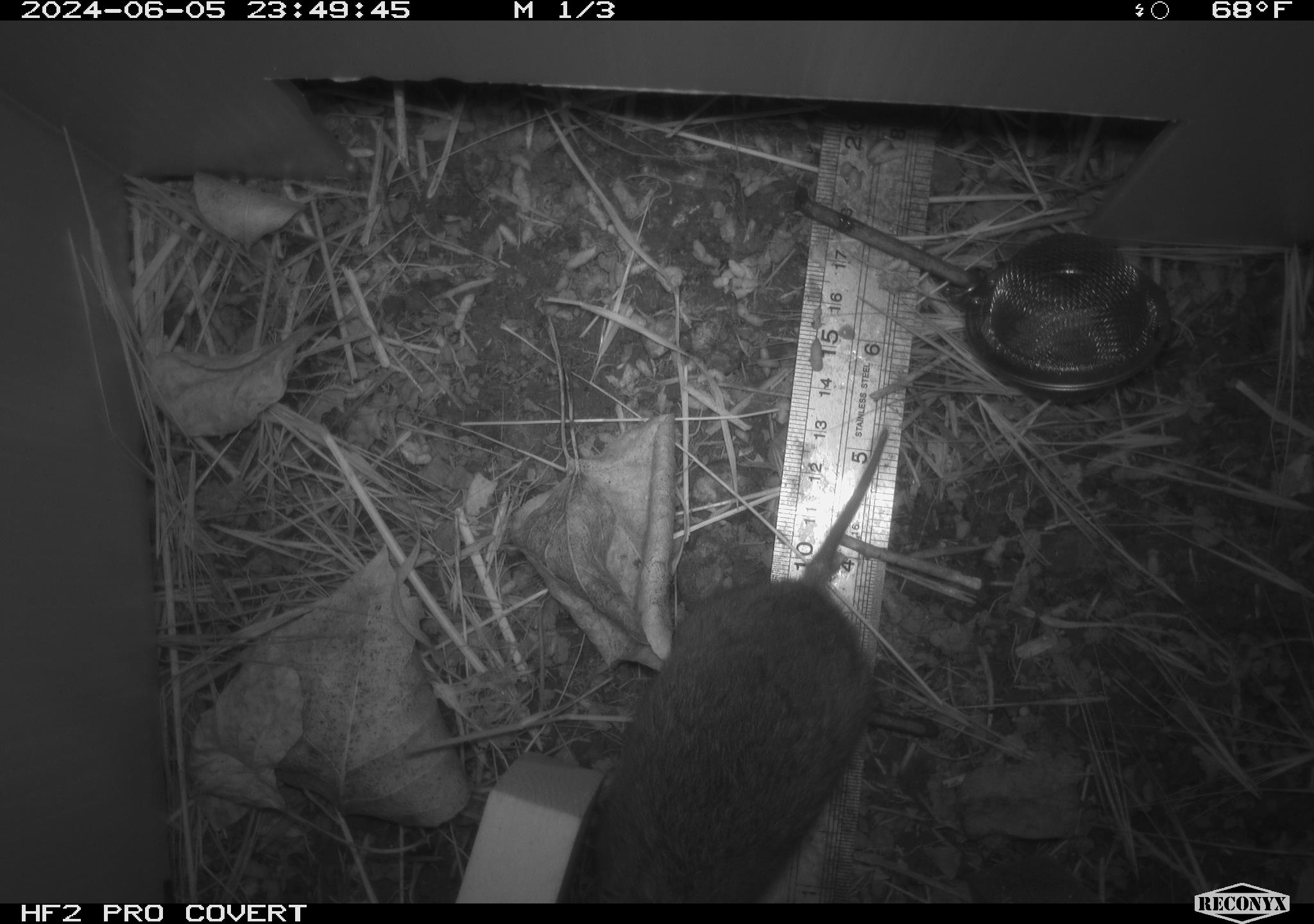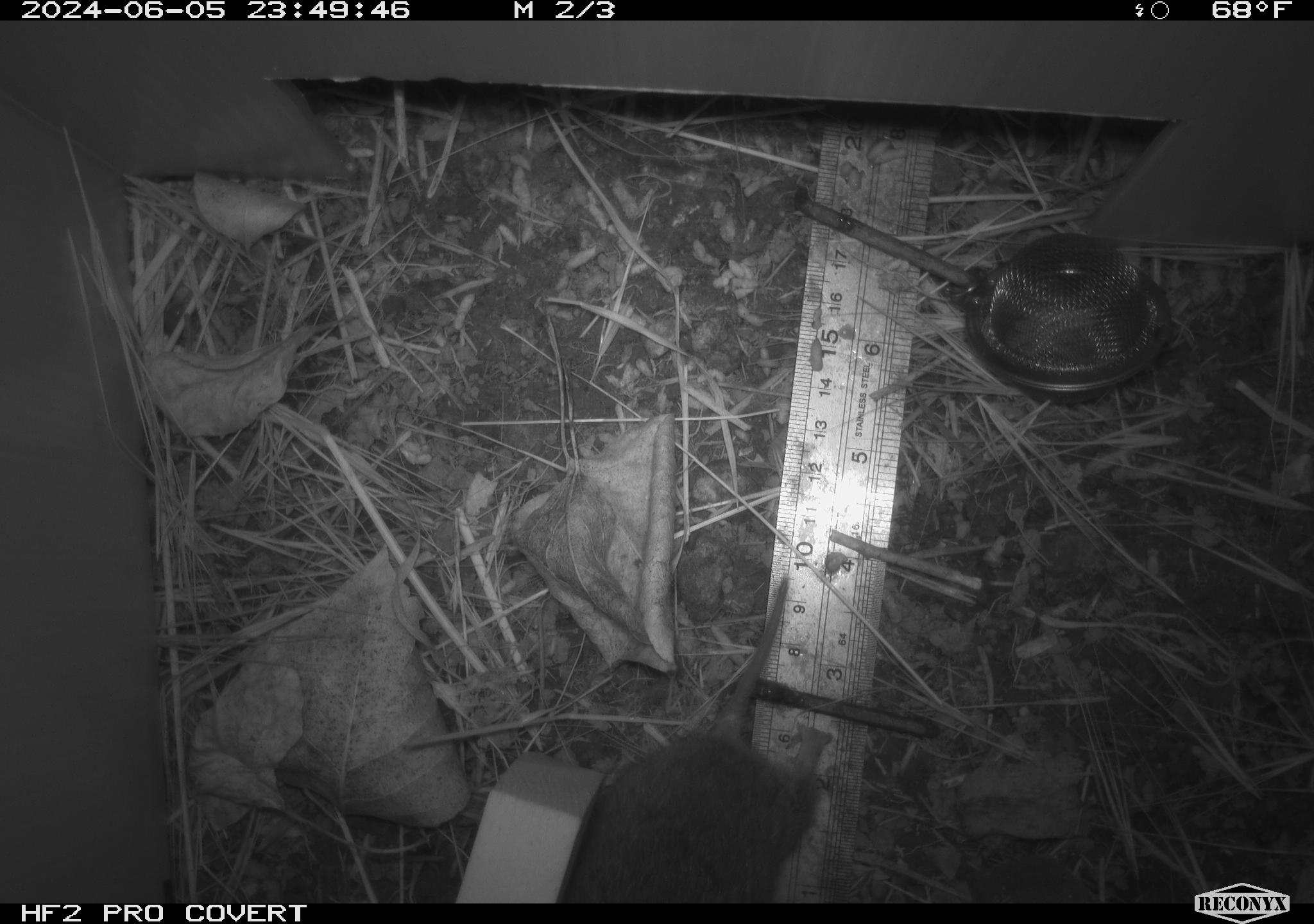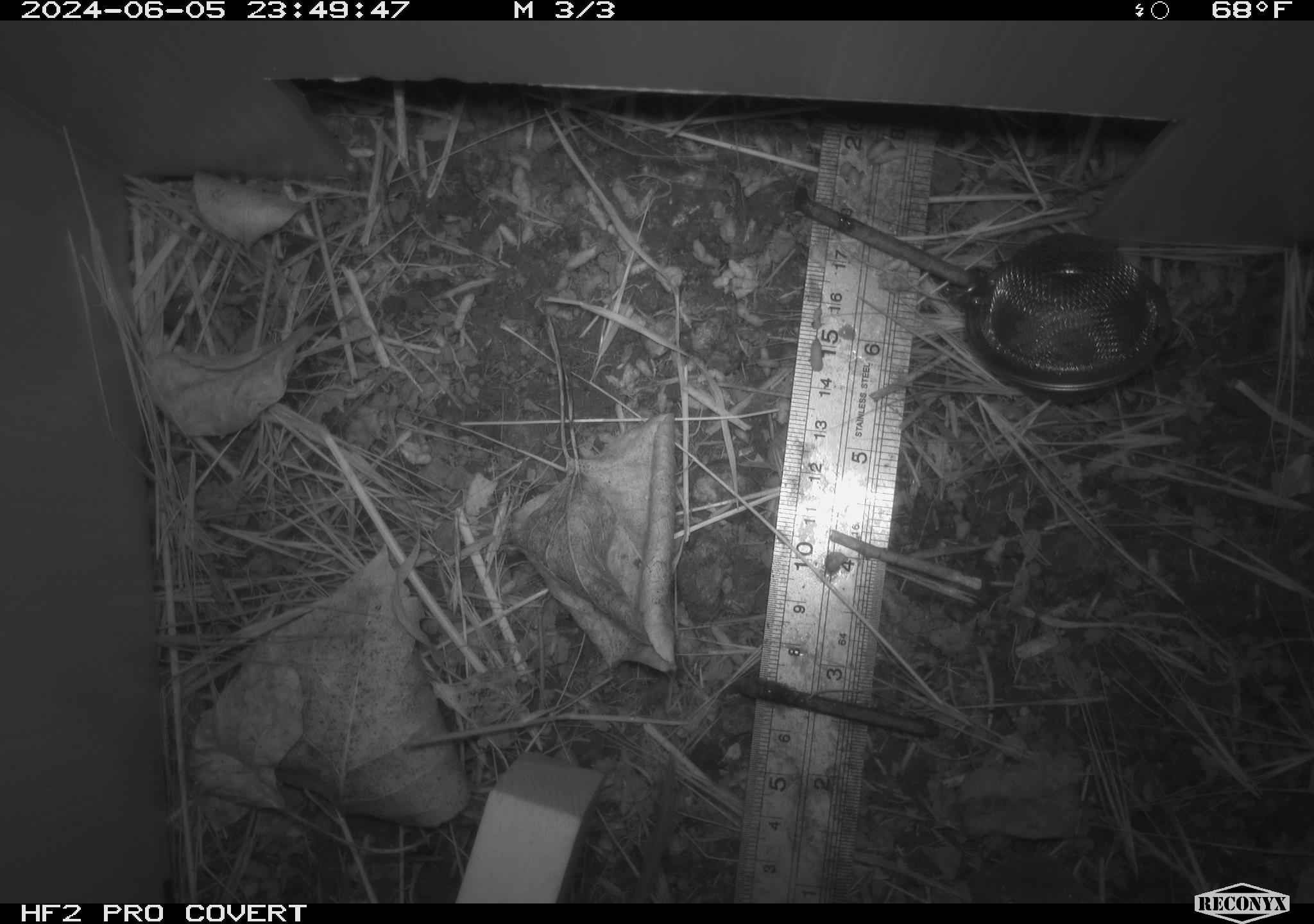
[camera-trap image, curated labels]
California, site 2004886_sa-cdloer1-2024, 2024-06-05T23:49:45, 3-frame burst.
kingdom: Animalia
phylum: Chordata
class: Mammalia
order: Rodentia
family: Cricetidae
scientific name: Arvicolinae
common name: voles, lemmings, and muskrats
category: arvicolinae subfamily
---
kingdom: Animalia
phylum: Chordata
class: Mammalia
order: Rodentia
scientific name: Rodentia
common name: rodent